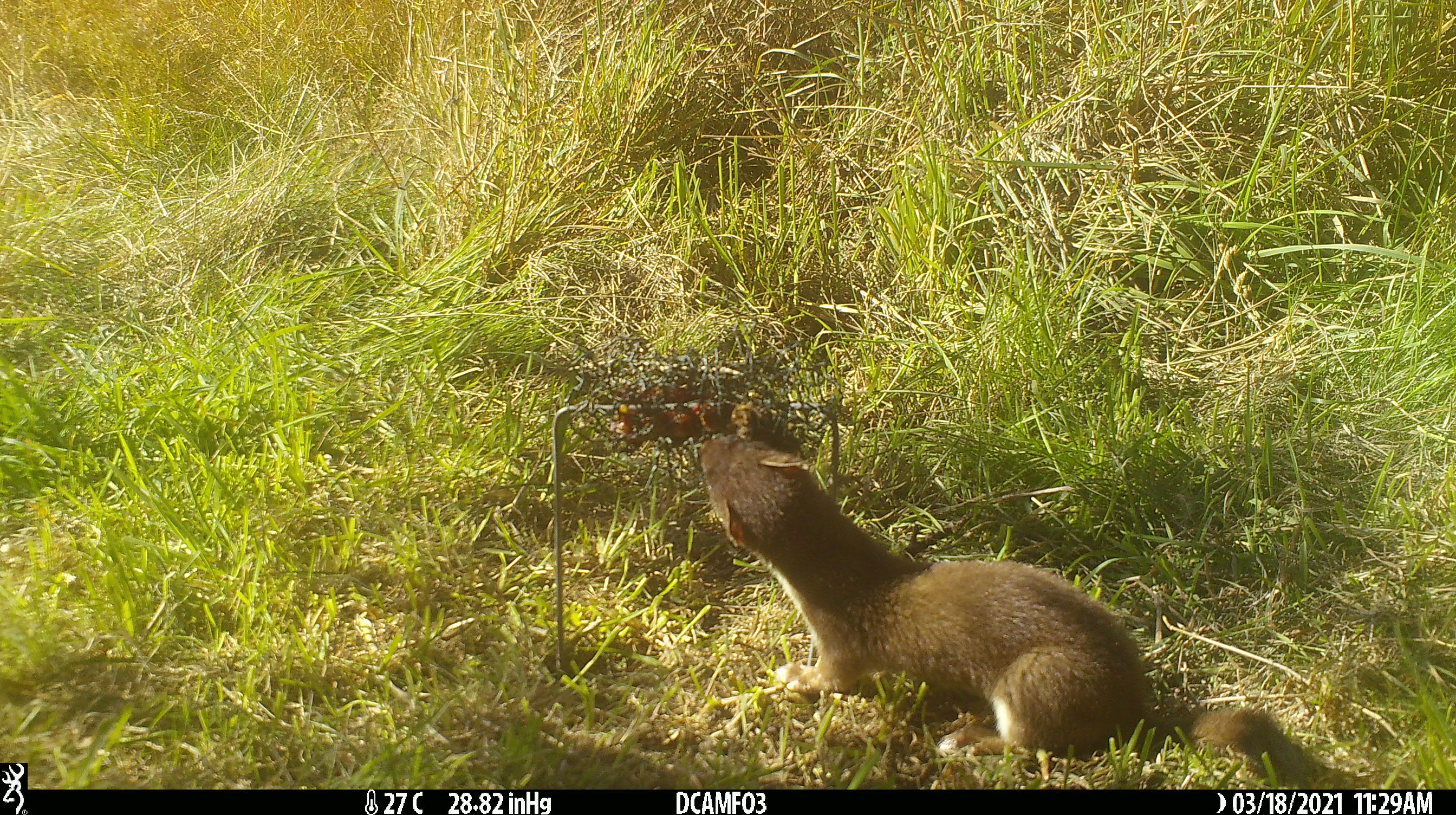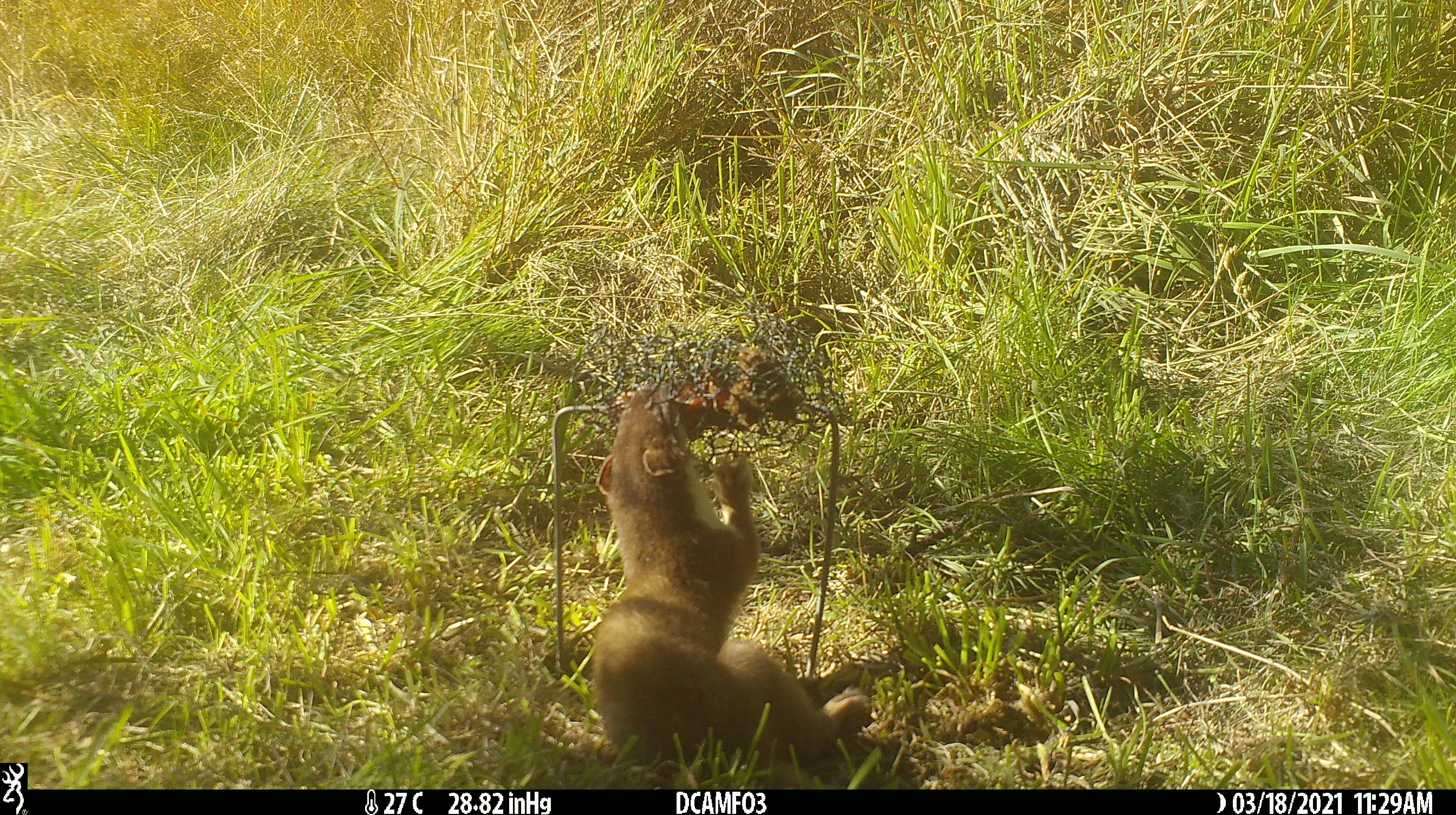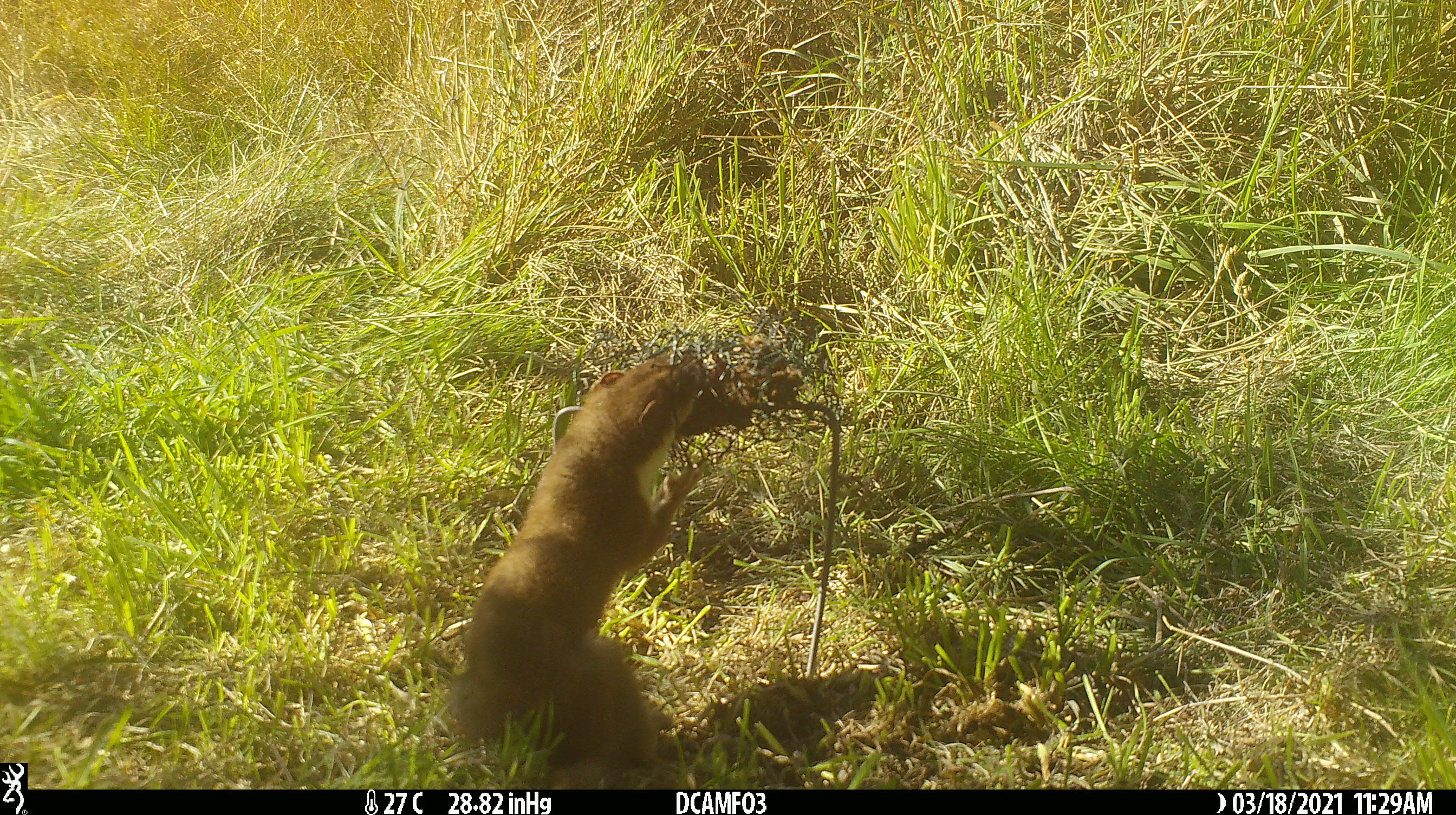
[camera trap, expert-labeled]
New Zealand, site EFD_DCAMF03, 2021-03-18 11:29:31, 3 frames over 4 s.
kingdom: Animalia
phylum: Chordata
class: Mammalia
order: Carnivora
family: Mustelidae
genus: Mustela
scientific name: Mustela erminea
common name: stoat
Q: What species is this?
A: Stoat (Mustela erminea).